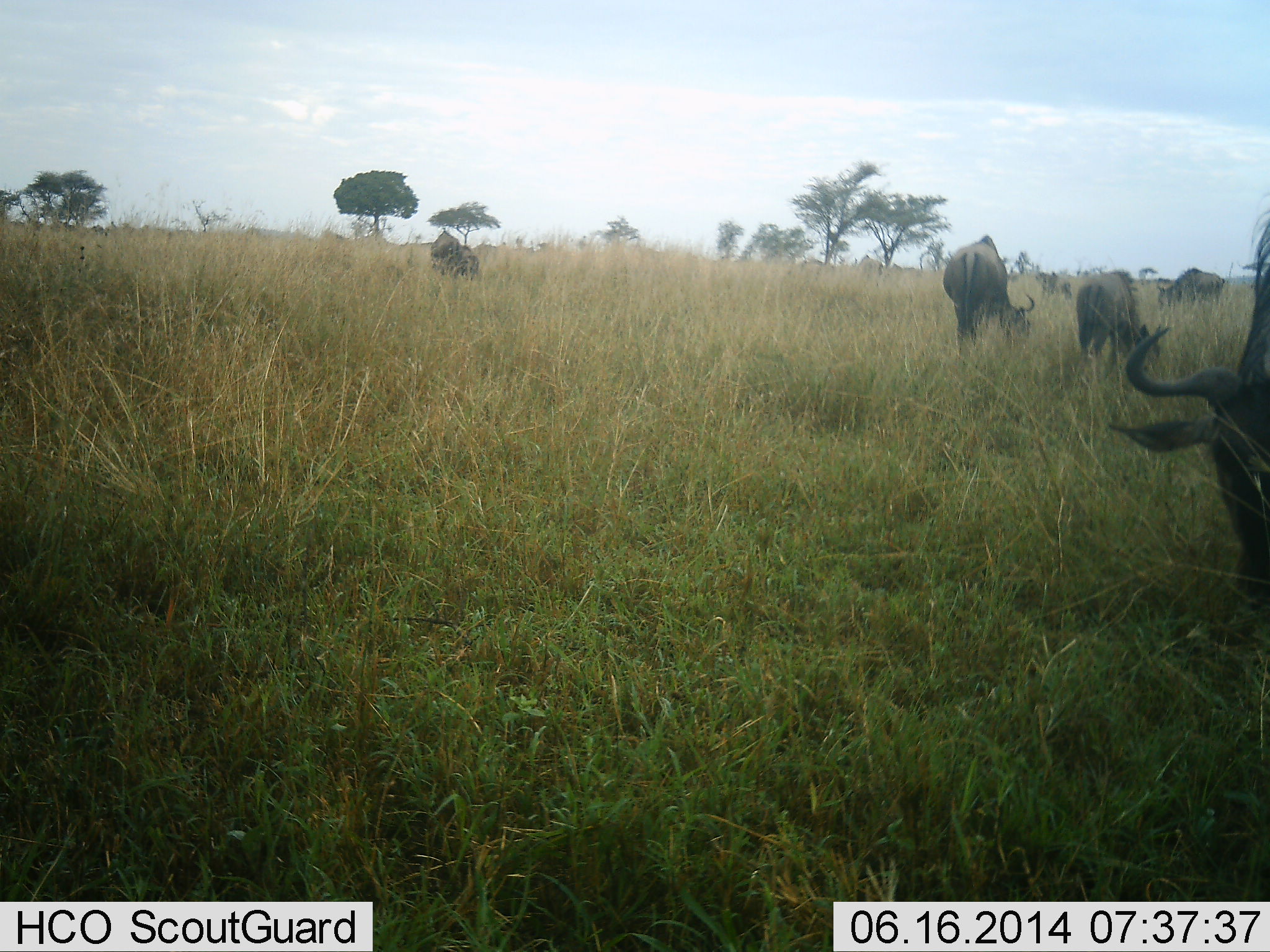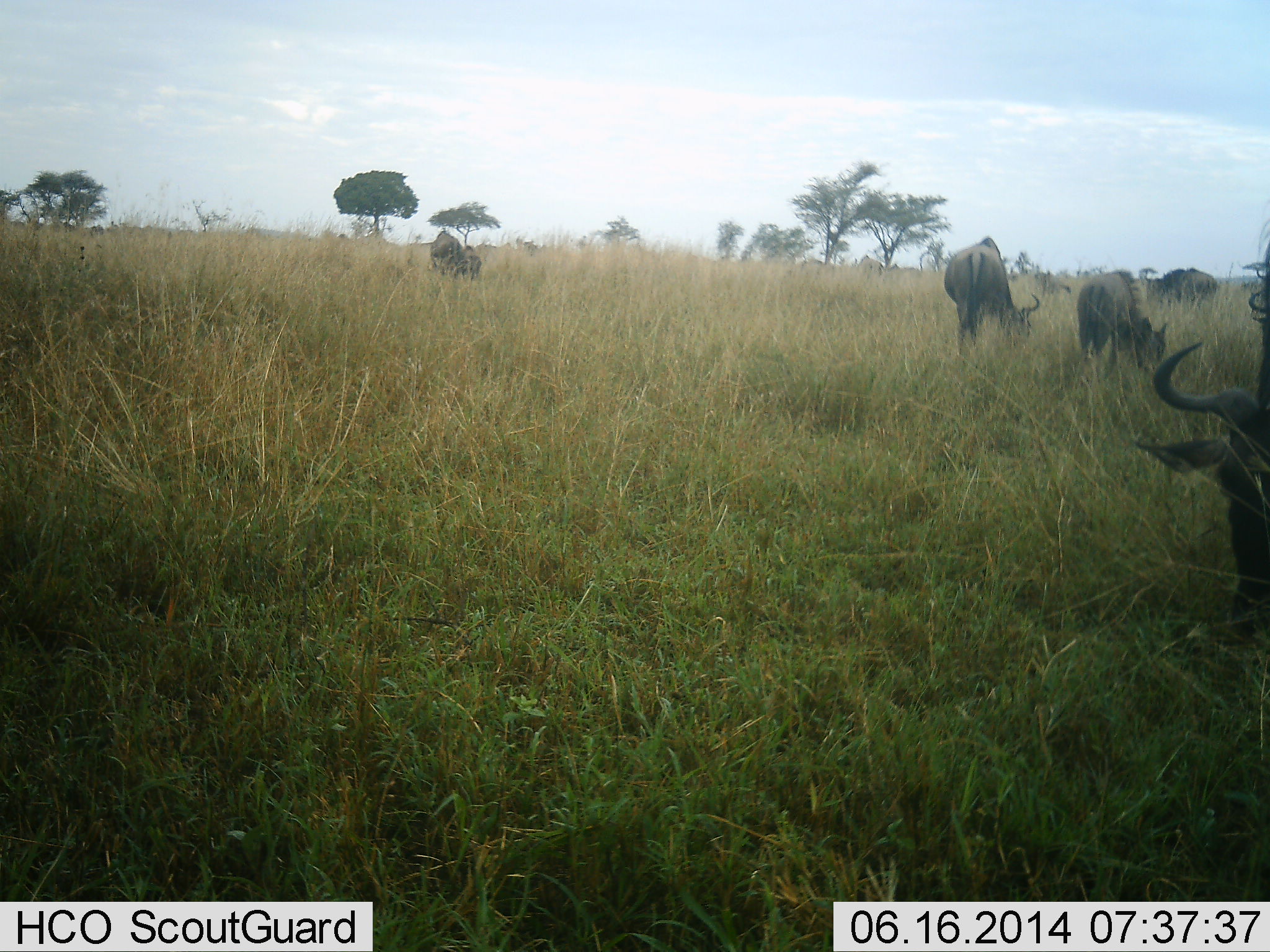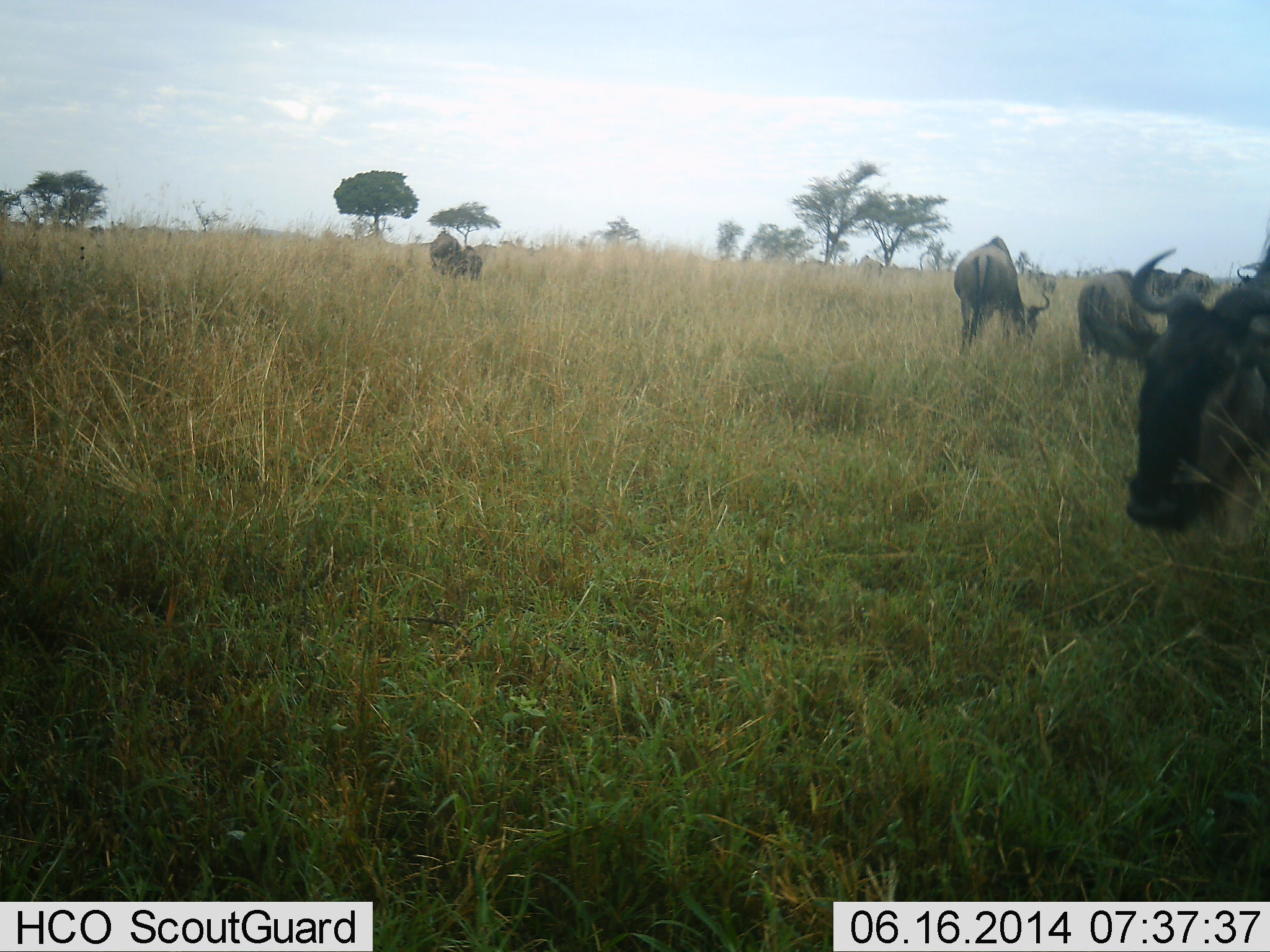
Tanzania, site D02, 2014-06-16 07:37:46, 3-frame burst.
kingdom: Animalia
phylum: Chordata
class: Mammalia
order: Artiodactyla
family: Bovidae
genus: Connochaetes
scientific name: Connochaetes taurinus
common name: blue wildebeest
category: wildebeest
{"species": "wildebeest (blue wildebeest) (Connochaetes taurinus)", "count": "8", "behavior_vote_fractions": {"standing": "50%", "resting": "10%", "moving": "40%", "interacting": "0%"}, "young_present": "0%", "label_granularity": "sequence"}